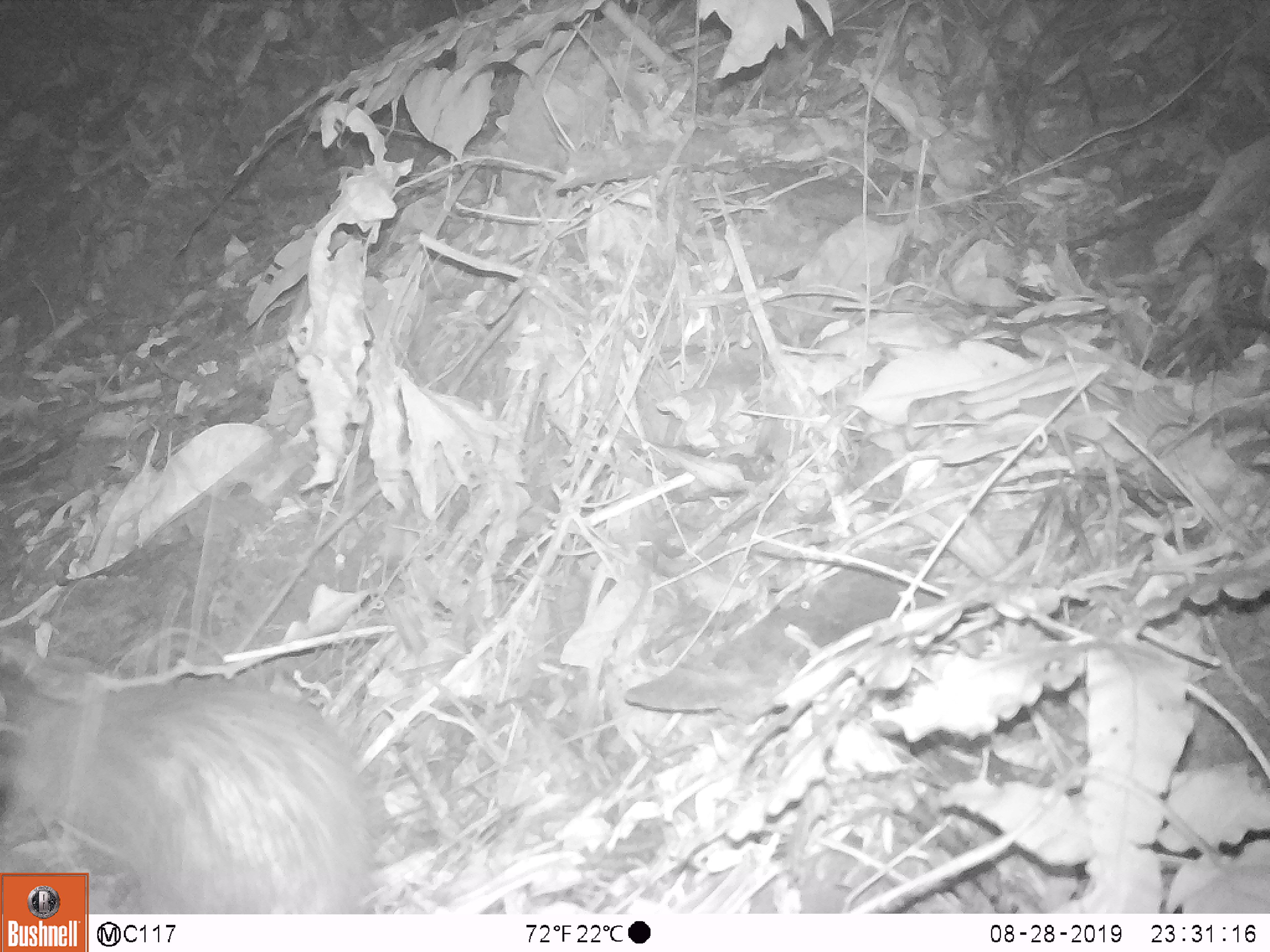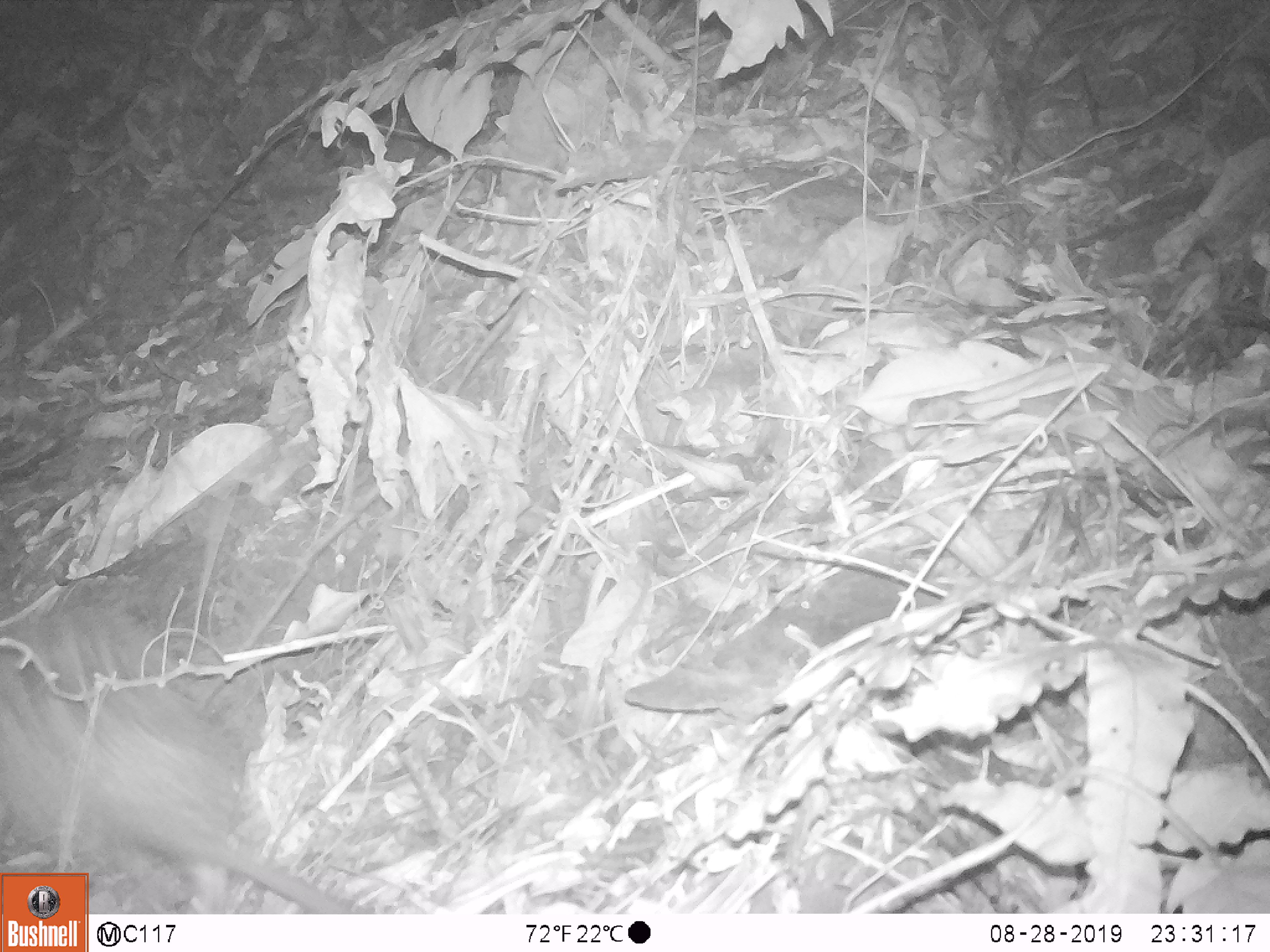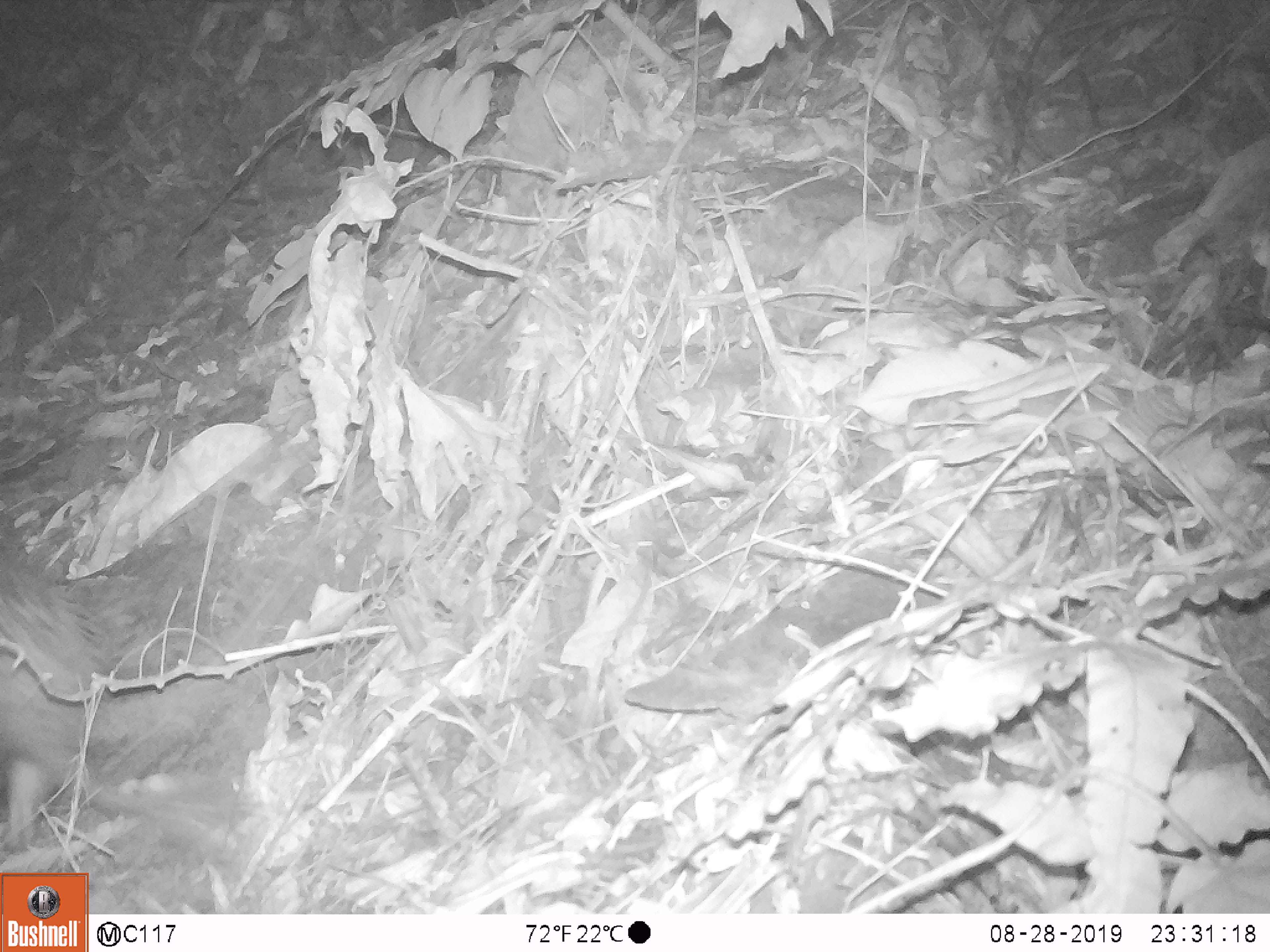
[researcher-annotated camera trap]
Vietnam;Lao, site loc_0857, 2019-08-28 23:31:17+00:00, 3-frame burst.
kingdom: Animalia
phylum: Chordata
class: Mammalia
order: Rodentia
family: Hystricidae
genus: Atherurus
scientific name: Atherurus macrourus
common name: asiatic brush-tailed porcupine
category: asiatic brush tailed porcupine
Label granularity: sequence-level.